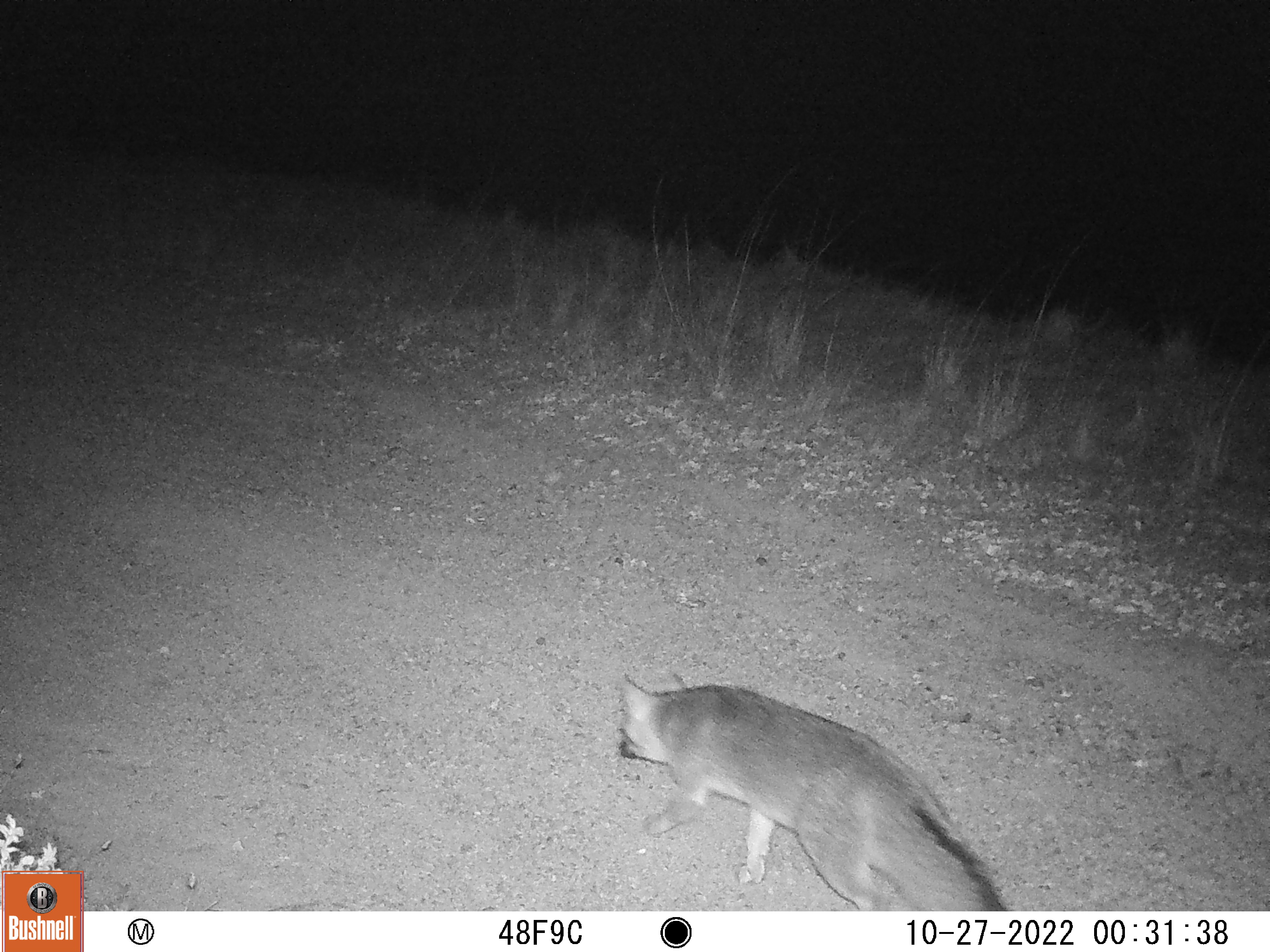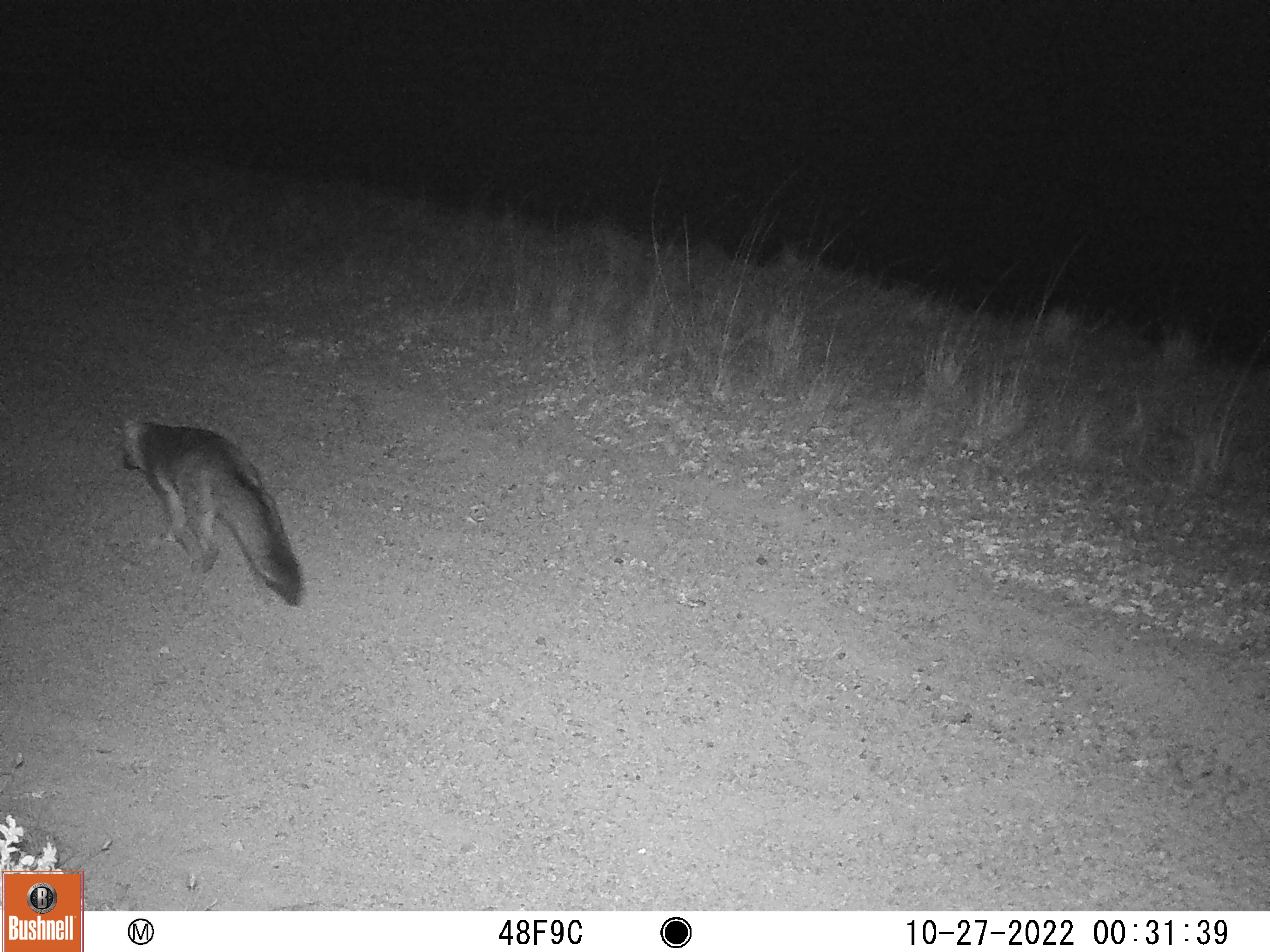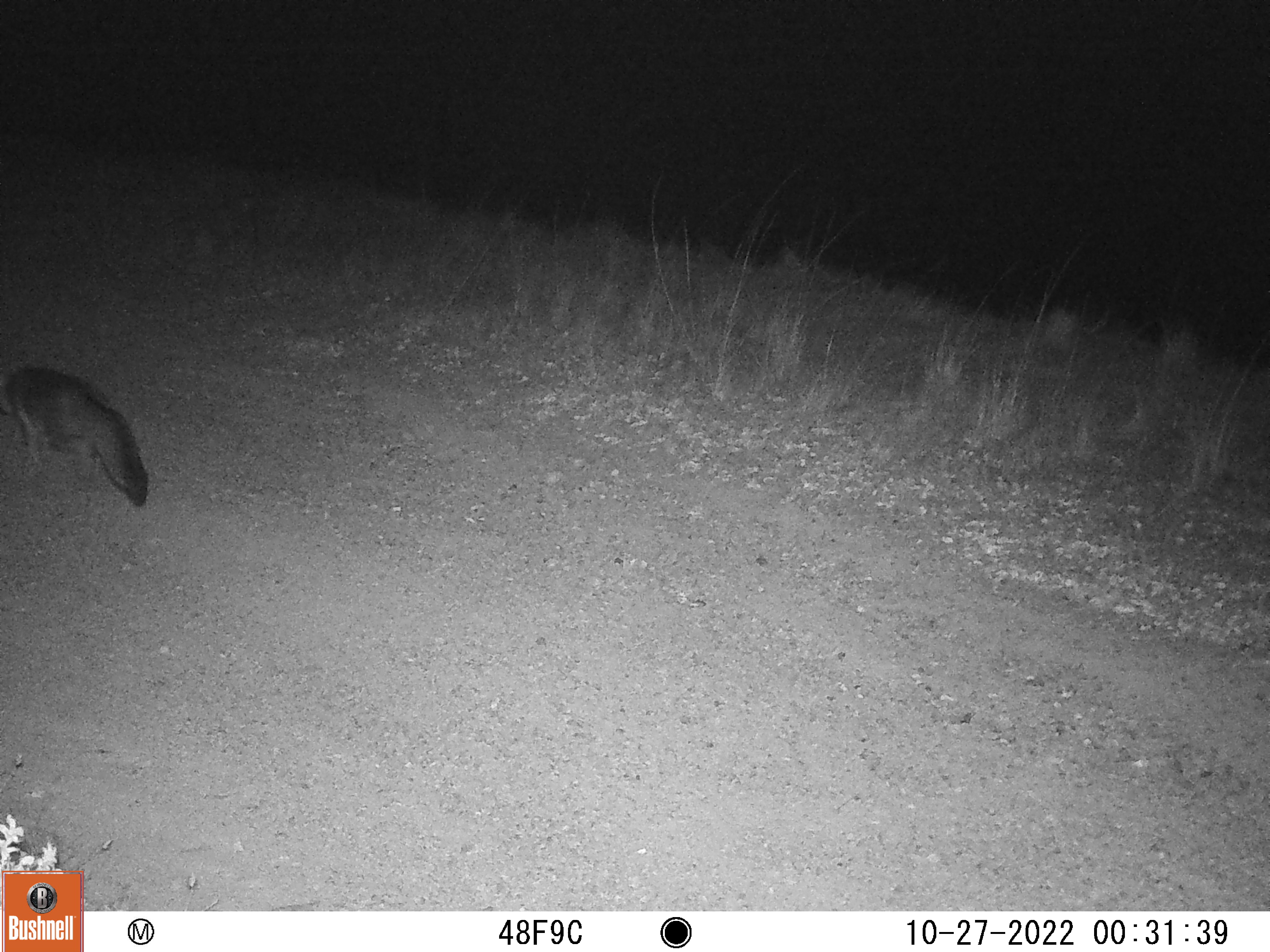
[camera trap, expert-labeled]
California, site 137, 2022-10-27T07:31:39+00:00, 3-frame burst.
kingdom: Animalia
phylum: Chordata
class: Mammalia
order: Carnivora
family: Canidae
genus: Urocyon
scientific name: Urocyon cinereoargenteus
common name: gray fox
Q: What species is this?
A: Gray fox (Urocyon cinereoargenteus).